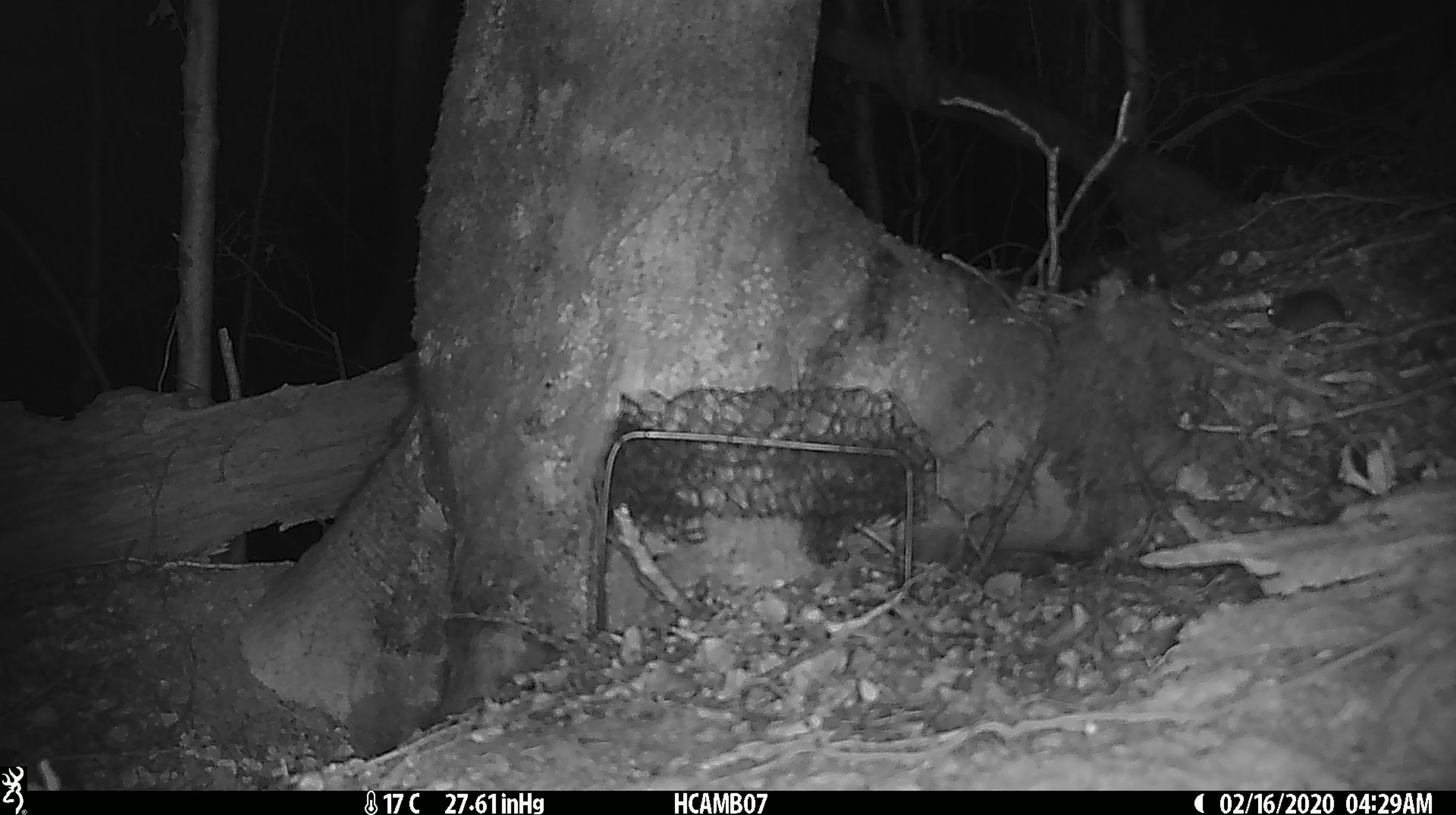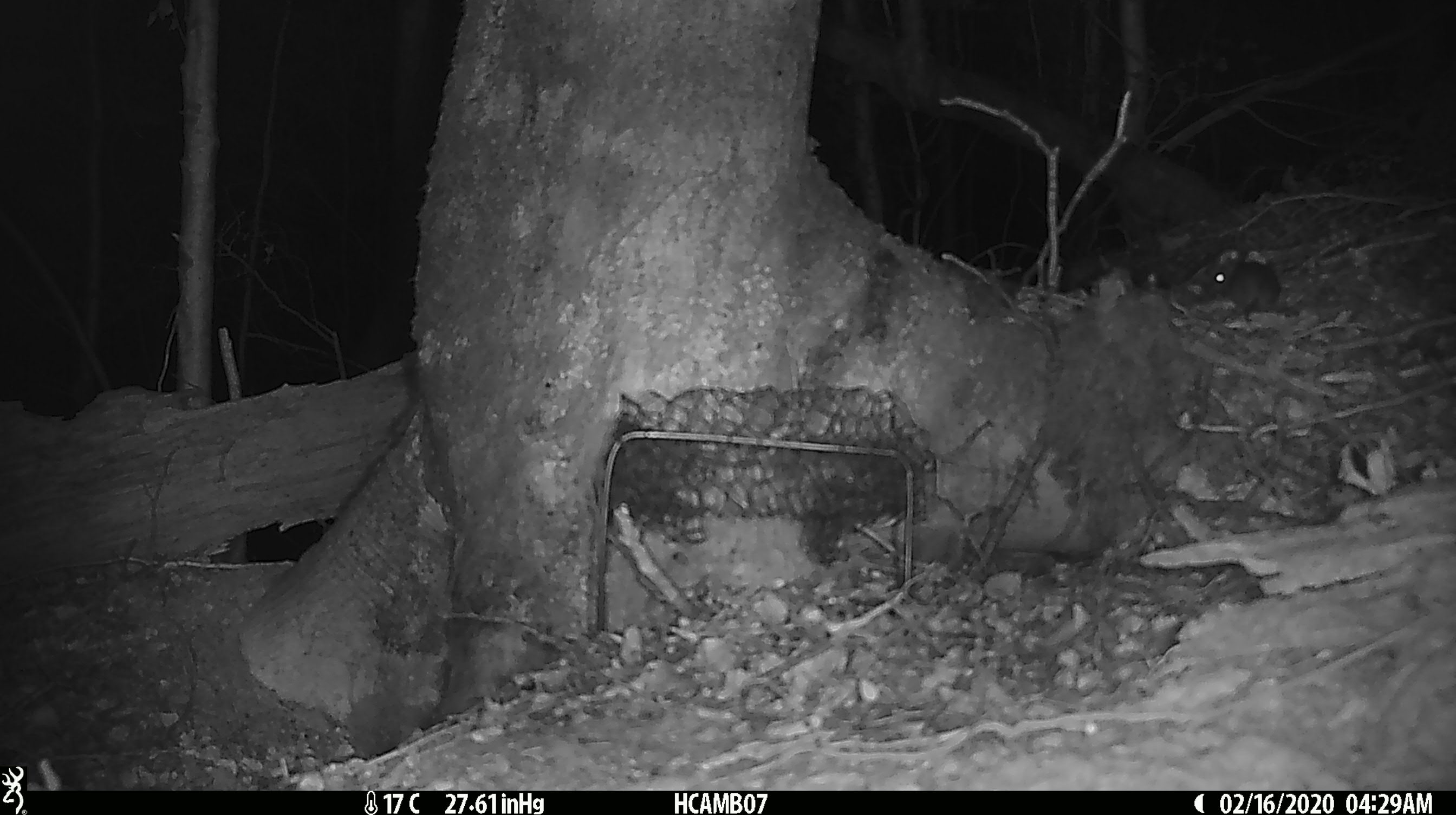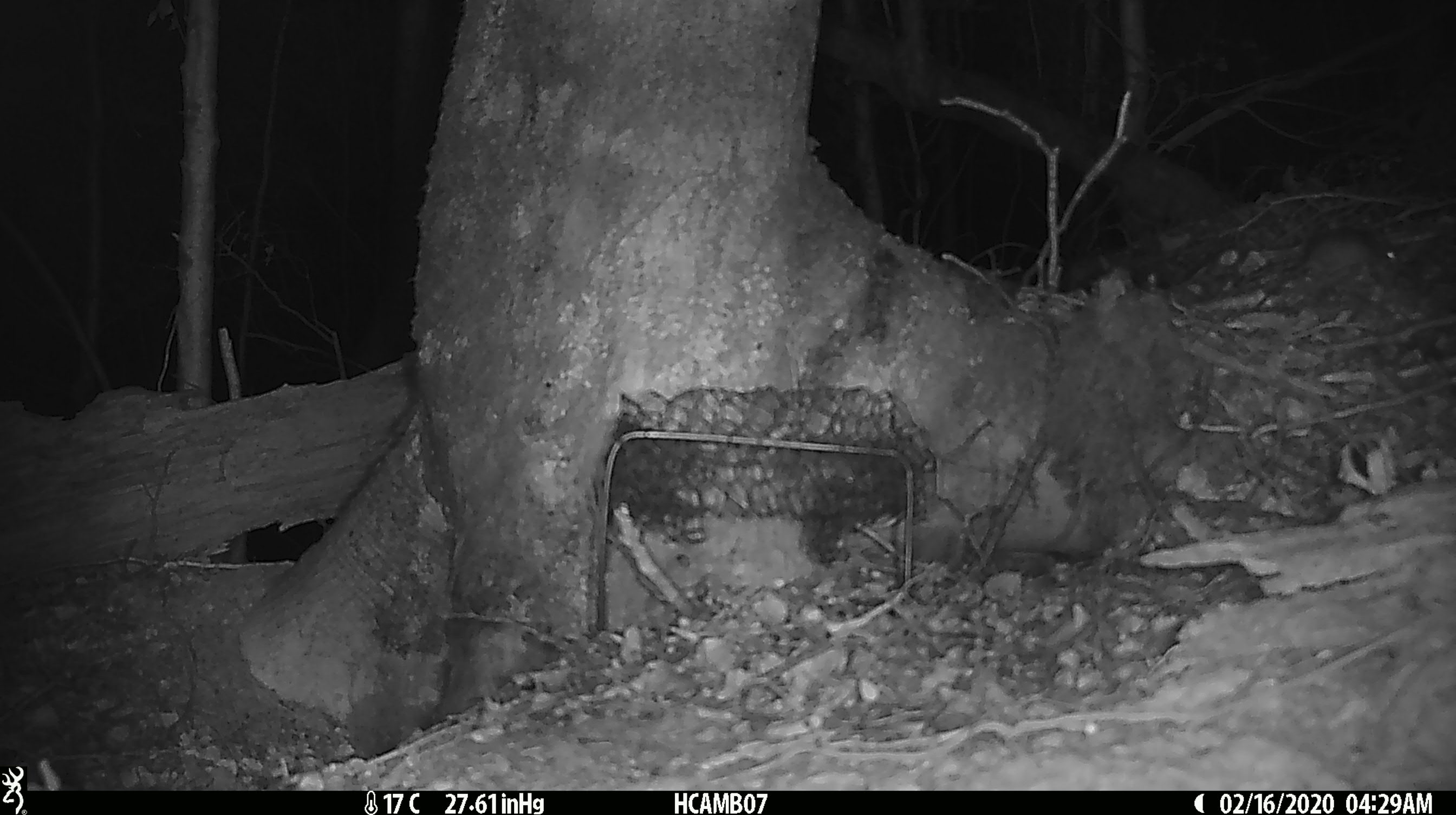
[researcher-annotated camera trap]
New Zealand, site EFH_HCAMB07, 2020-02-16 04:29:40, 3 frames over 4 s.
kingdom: Animalia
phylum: Chordata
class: Mammalia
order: Rodentia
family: Muridae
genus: Mus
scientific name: Mus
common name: mouse